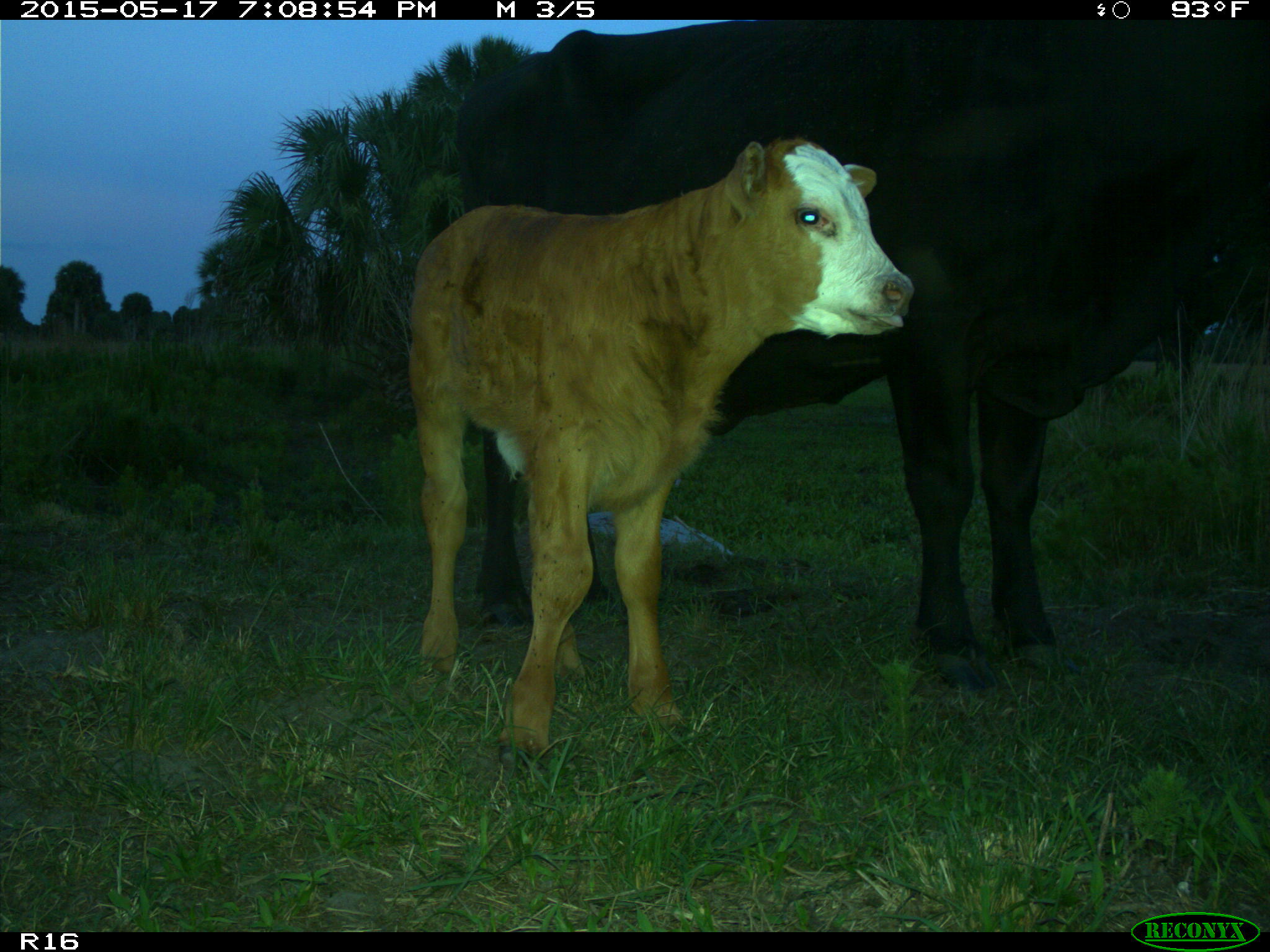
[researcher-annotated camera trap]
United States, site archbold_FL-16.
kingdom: Animalia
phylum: Chordata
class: Mammalia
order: Artiodactyla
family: Bovidae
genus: Bos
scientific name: Bos taurus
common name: domestic cow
Bos taurus (domestic cow).